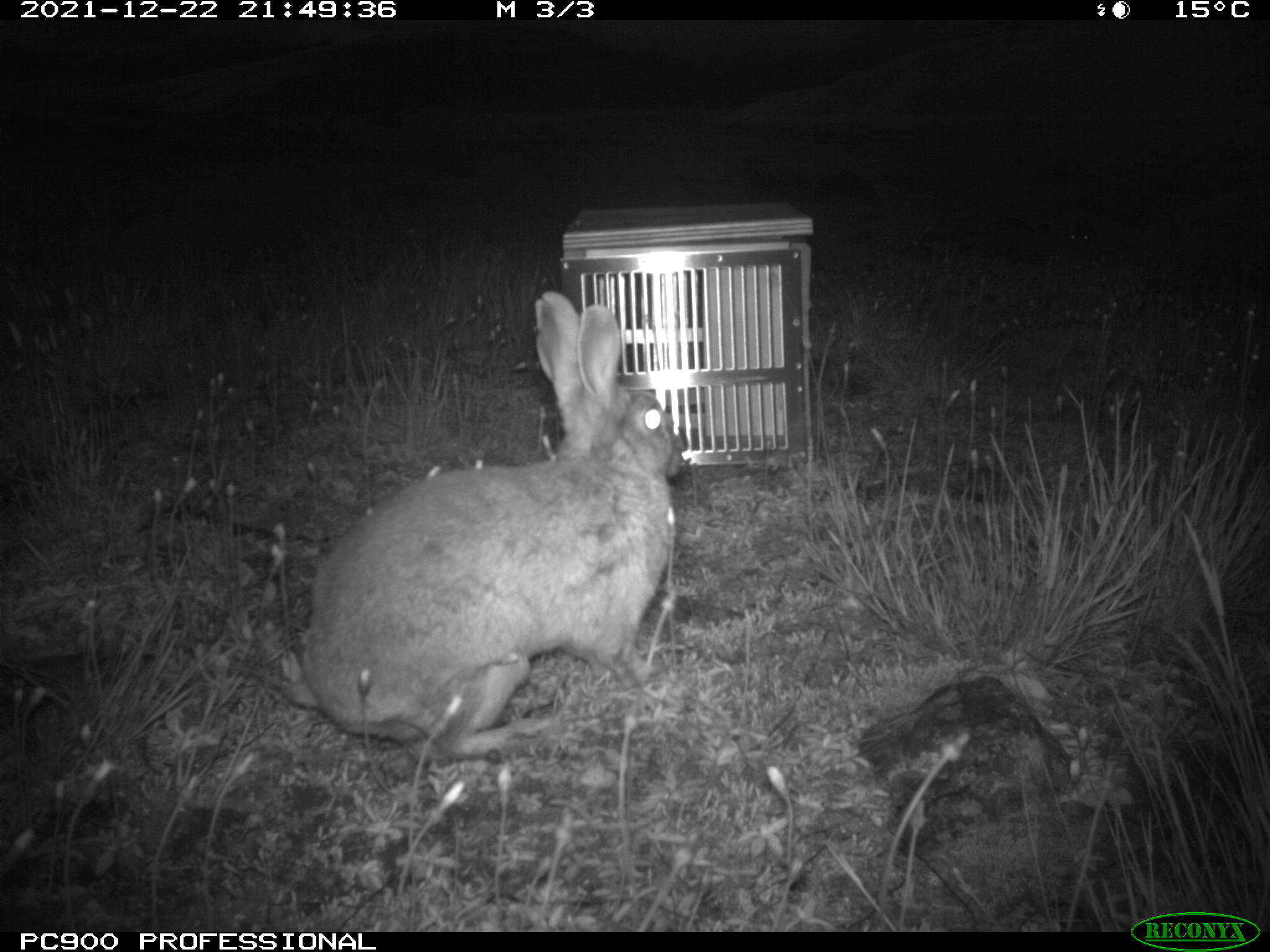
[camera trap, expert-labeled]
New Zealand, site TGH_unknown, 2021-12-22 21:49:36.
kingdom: Animalia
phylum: Chordata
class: Mammalia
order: Lagomorpha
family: Leporidae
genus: Oryctolagus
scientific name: Oryctolagus cuniculus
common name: european rabbit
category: rabbit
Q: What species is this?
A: Rabbit (european rabbit) (Oryctolagus cuniculus).